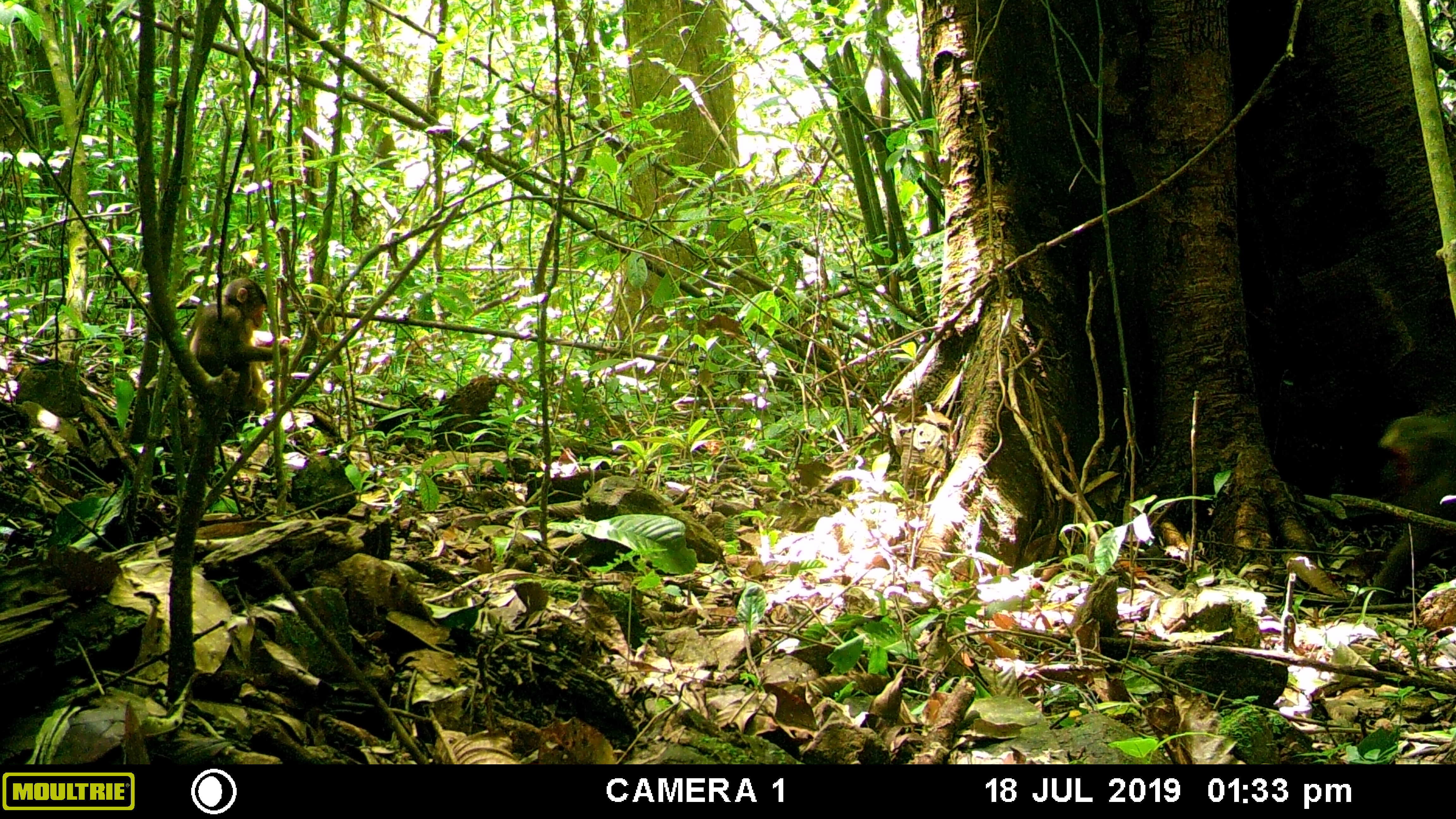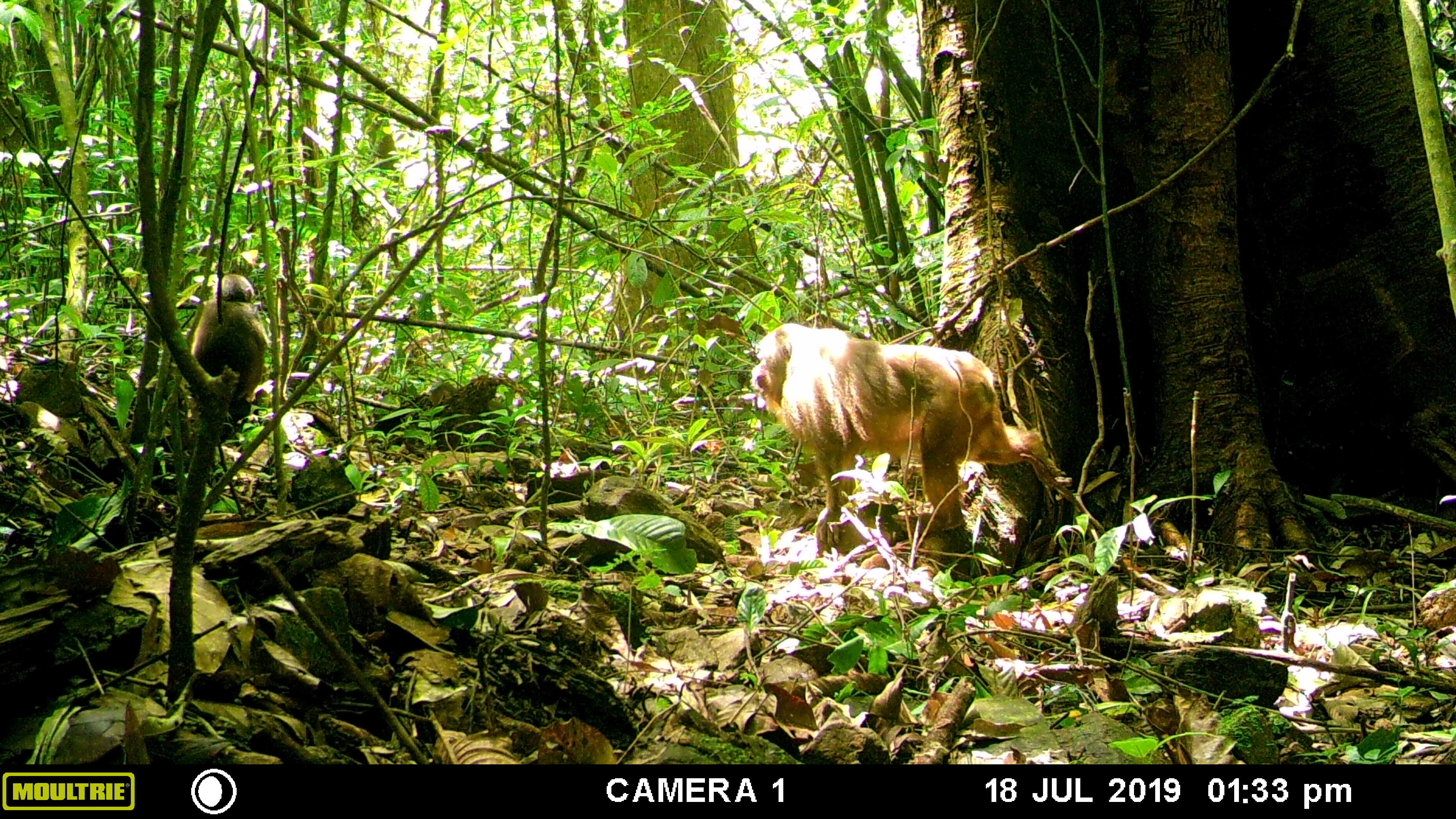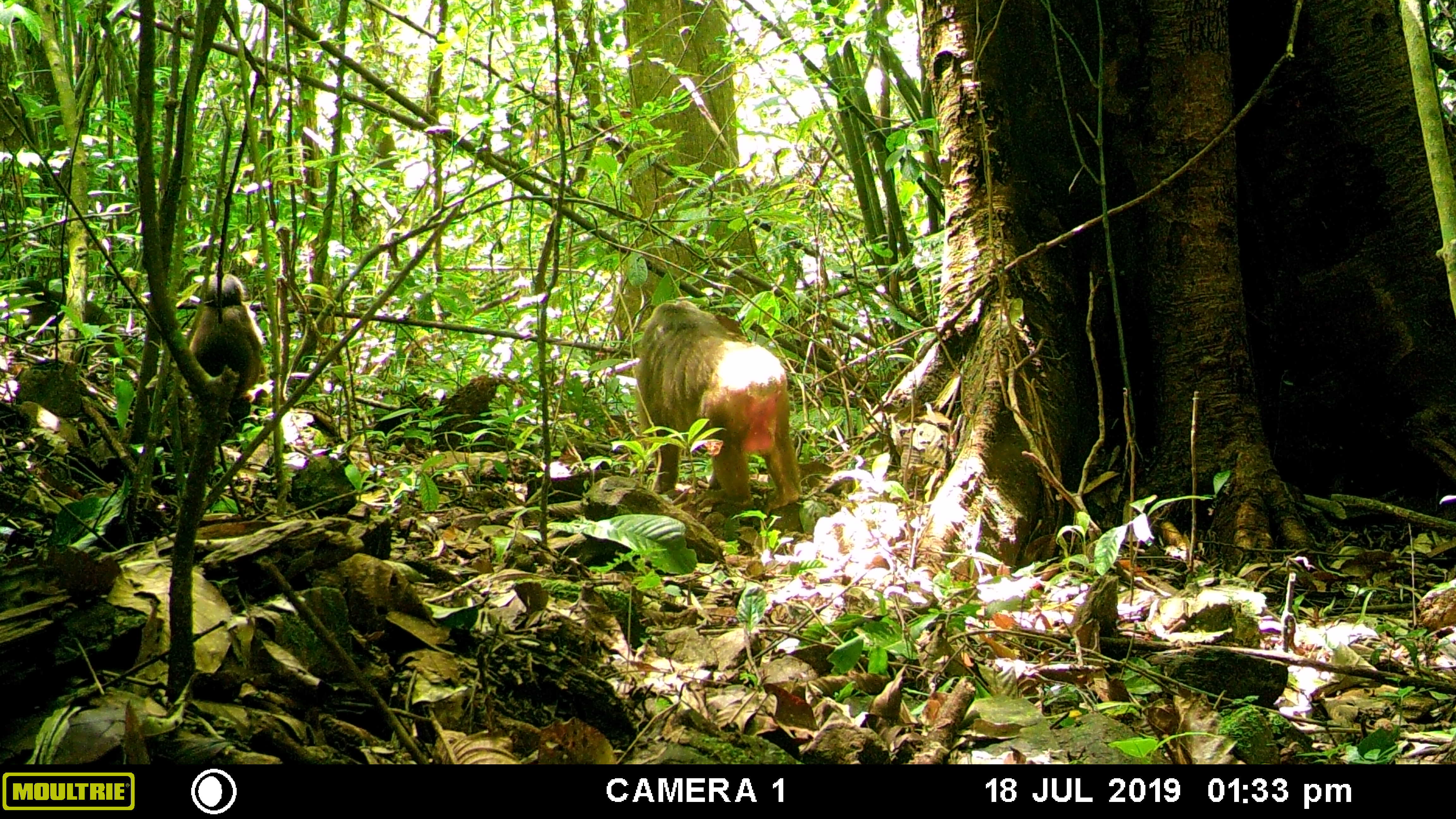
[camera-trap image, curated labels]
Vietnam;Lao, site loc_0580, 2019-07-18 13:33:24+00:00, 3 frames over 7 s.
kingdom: Animalia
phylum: Chordata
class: Mammalia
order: Primates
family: Cercopithecidae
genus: Macaca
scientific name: Macaca arctoides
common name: stump-tailed macaque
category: stump tailed macaque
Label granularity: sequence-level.